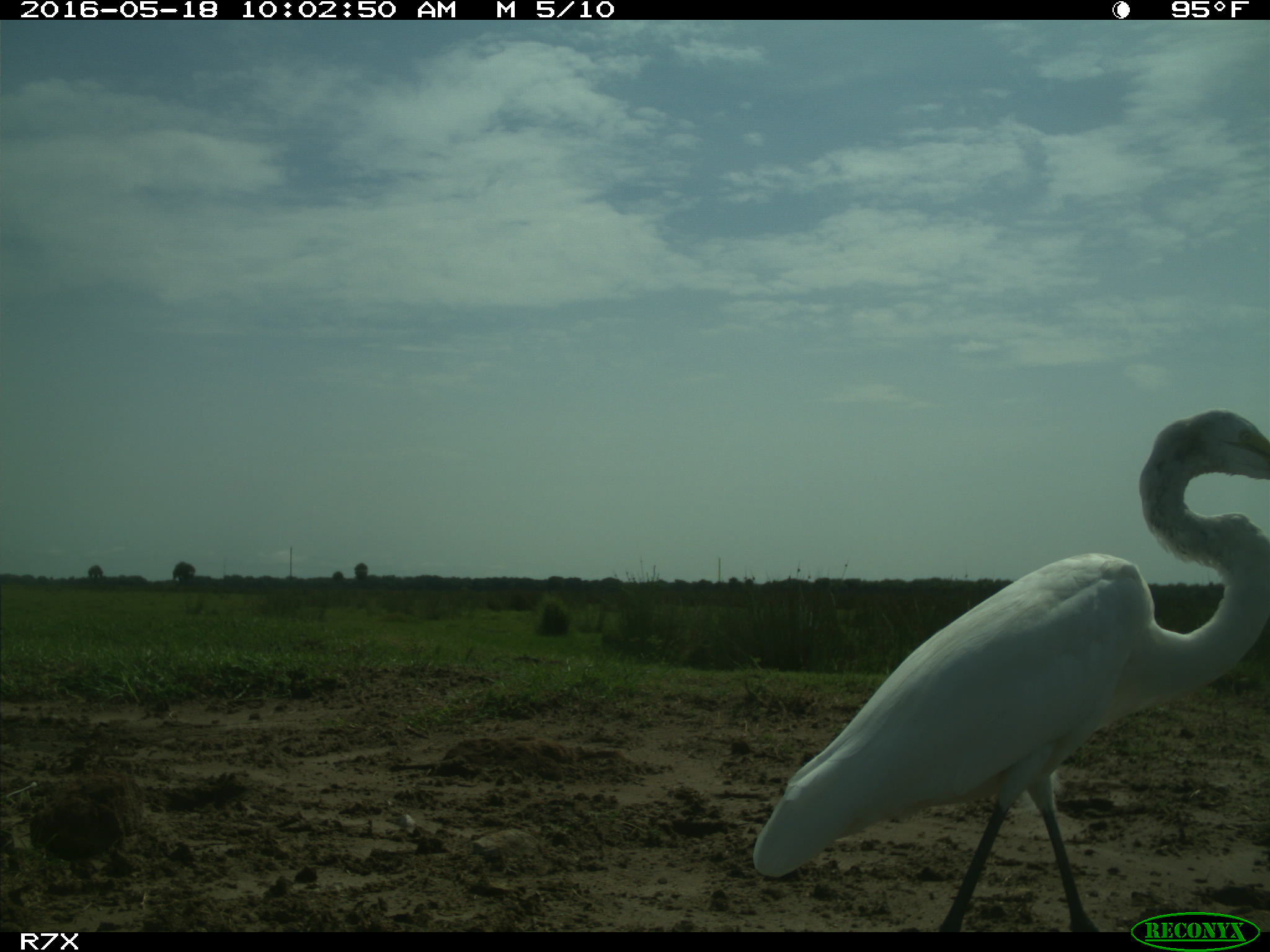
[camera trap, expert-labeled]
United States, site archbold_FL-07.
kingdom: Animalia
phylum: Chordata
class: Aves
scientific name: Aves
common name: birds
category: unidentified bird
Unidentified bird (birds) (Aves).